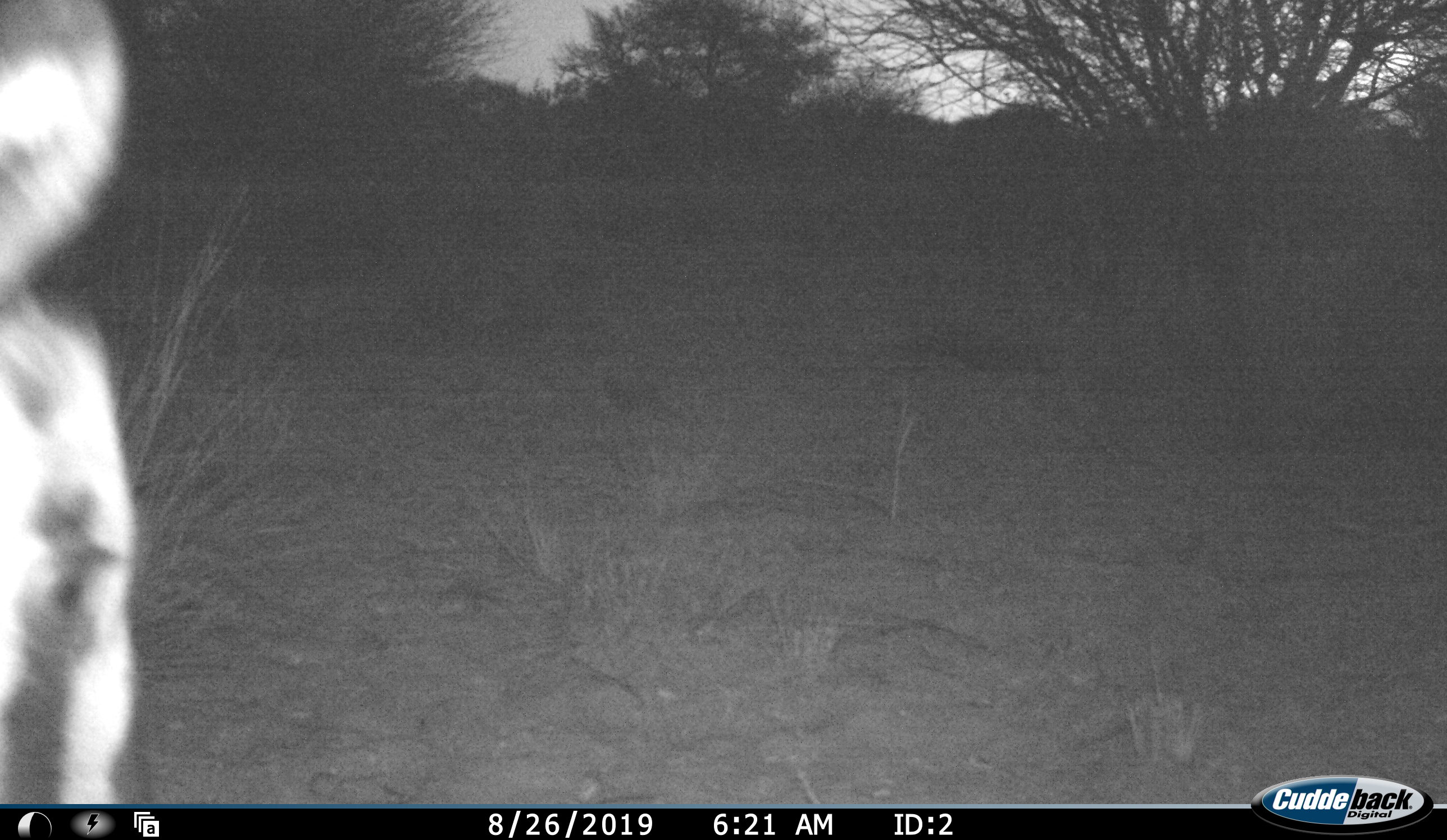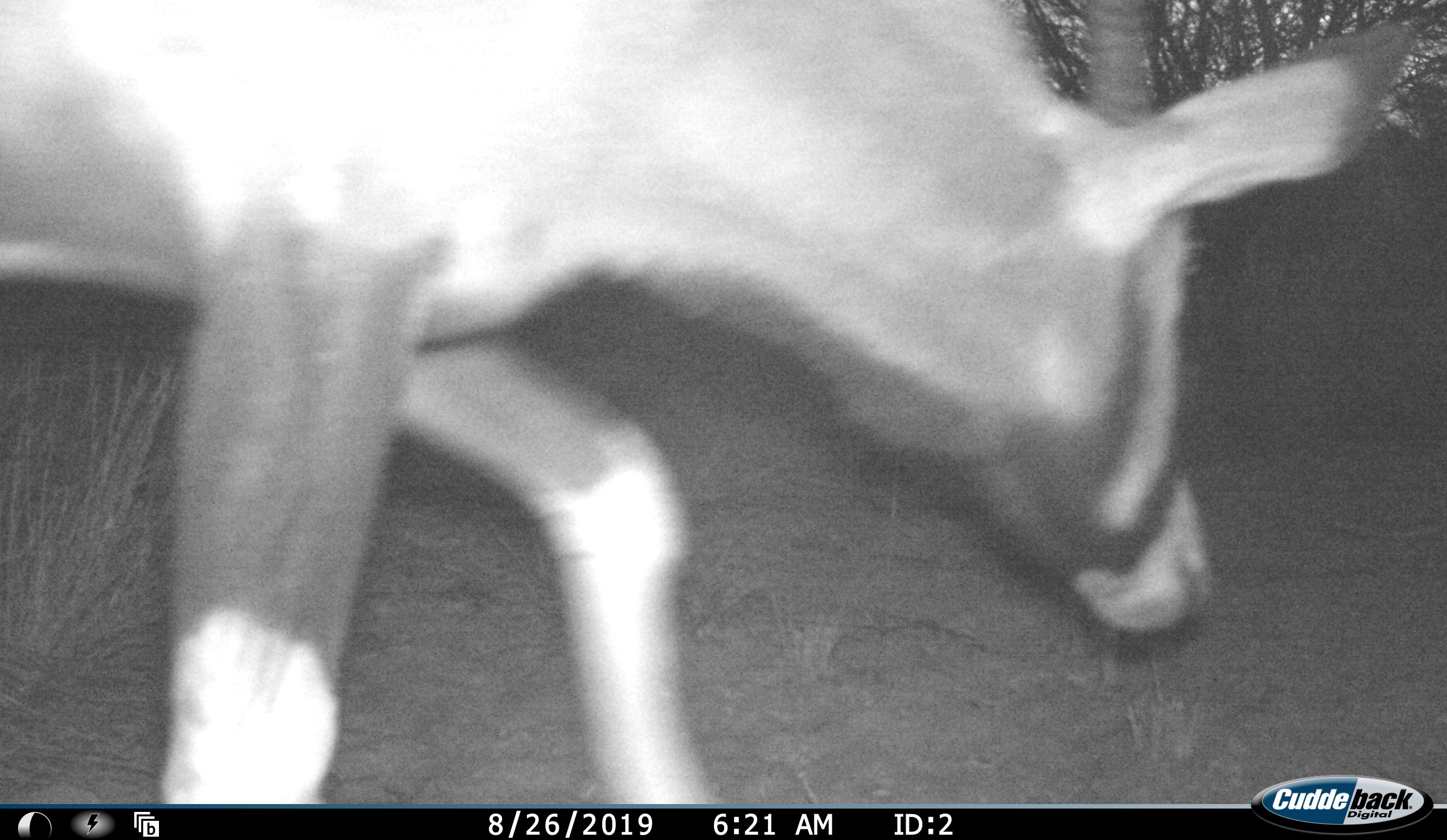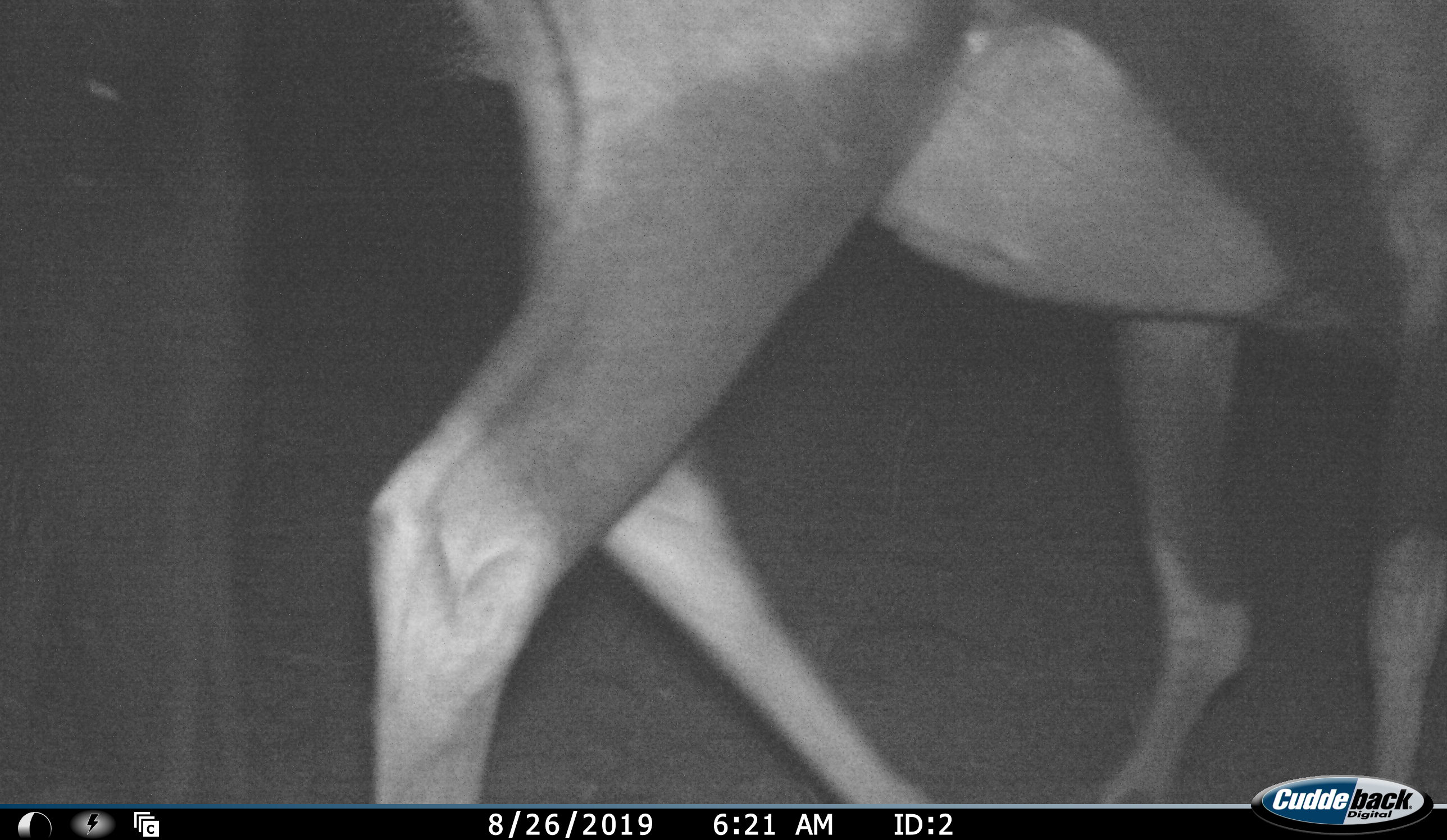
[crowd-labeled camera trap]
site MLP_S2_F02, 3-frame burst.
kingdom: Animalia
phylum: Chordata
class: Mammalia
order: Artiodactyla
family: Bovidae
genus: Oryx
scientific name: Oryx gazella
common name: gemsbok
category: oryx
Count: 1.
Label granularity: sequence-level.